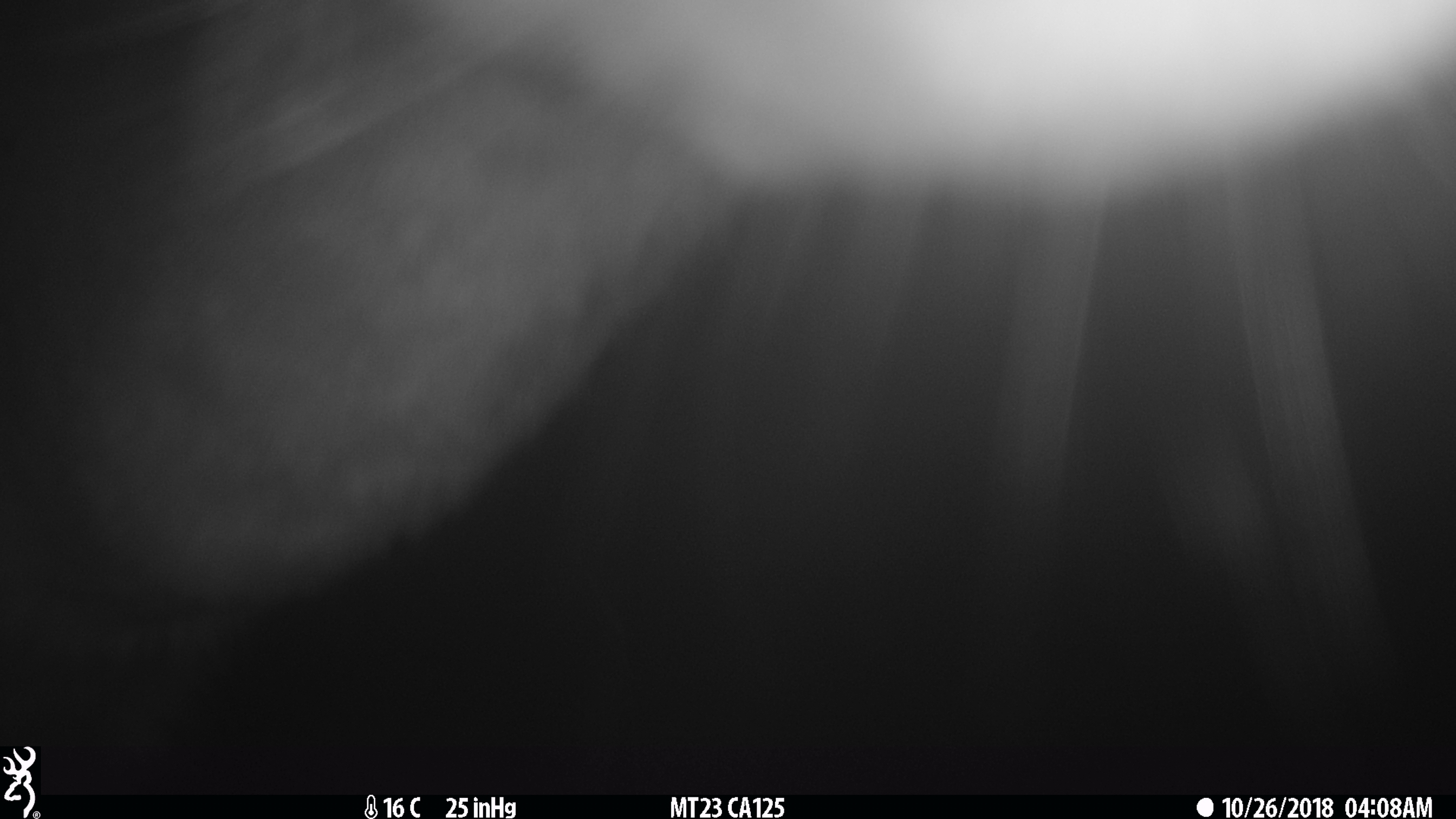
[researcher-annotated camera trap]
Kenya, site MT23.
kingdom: Animalia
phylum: Chordata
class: Mammalia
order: Artiodactyla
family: Bovidae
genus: Tragelaphus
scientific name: Tragelaphus scriptus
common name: bushbuck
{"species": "bushbuck (Tragelaphus scriptus)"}